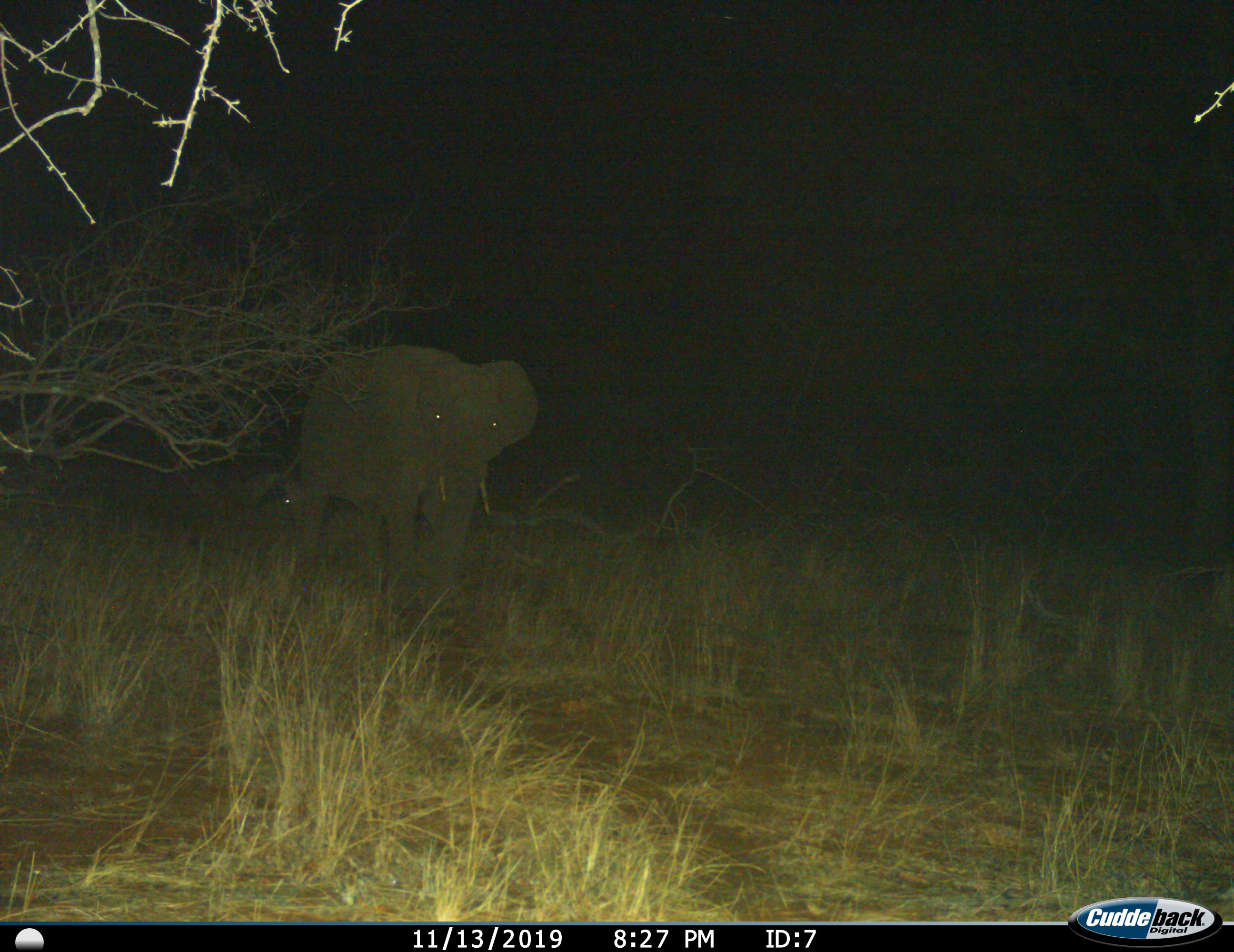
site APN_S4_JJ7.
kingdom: Animalia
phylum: Chordata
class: Mammalia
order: Proboscidea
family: Elephantidae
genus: Loxodonta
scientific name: Loxodonta africana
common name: african bush elephant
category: elephant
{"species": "elephant (african bush elephant) (Loxodonta africana)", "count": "1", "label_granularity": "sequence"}